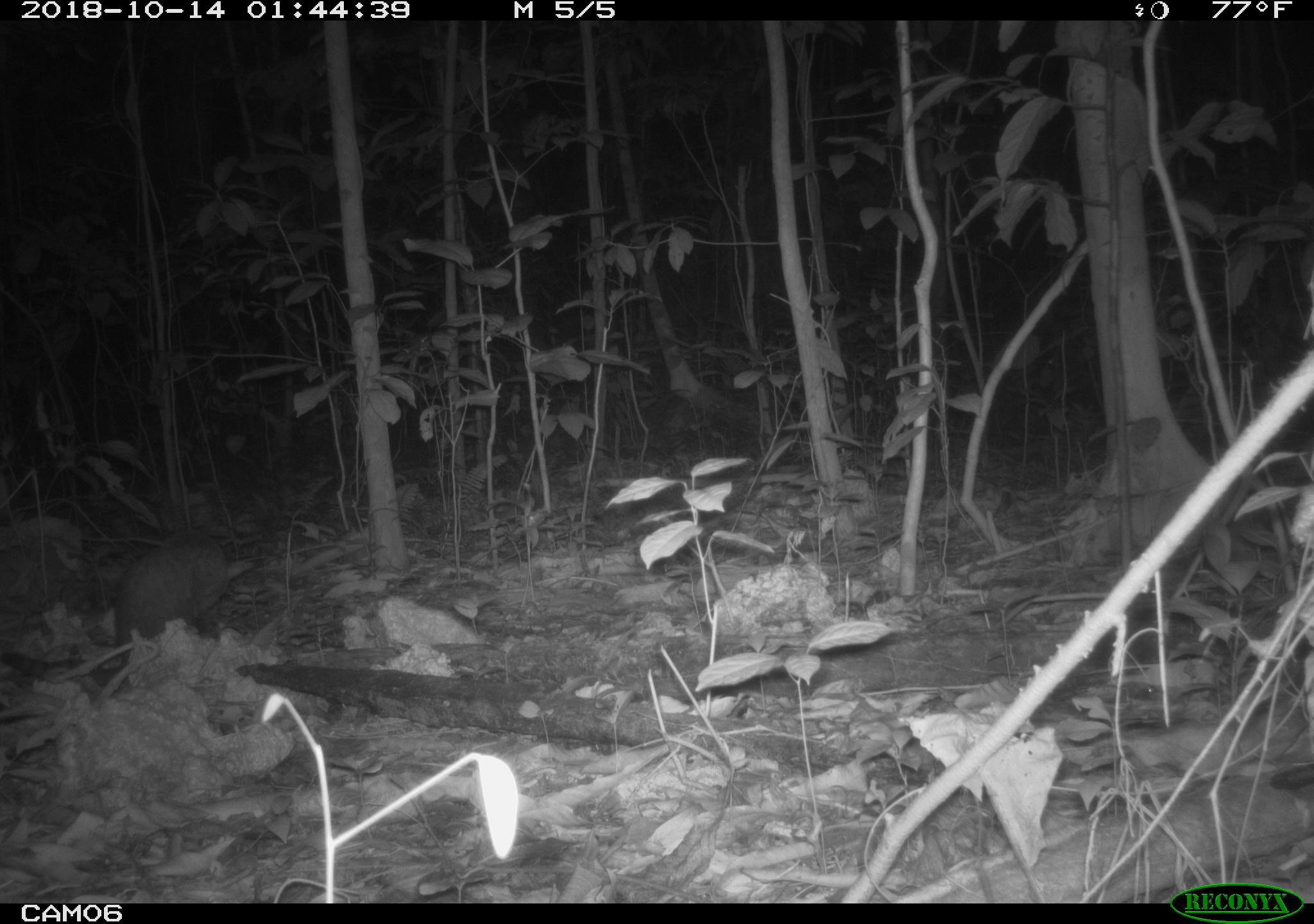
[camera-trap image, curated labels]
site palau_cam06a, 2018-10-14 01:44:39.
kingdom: Animalia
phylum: Chordata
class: Mammalia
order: Carnivora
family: Felidae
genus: Felis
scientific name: Felis catus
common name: cat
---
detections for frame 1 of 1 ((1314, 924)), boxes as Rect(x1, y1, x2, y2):
cat: Rect(0, 527, 265, 683)